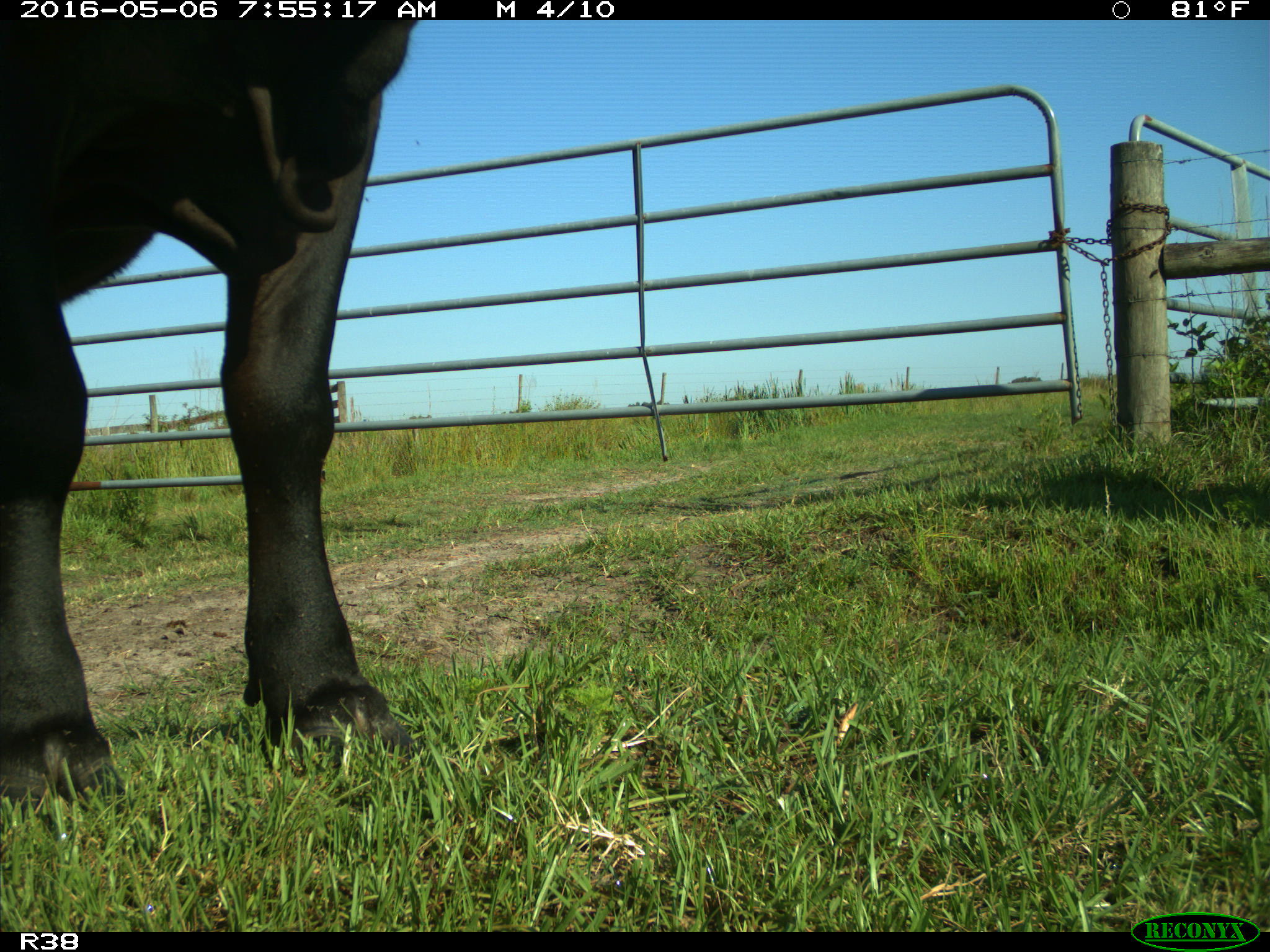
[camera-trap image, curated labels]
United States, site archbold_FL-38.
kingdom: Animalia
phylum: Chordata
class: Mammalia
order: Artiodactyla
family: Bovidae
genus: Bos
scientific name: Bos taurus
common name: domestic cow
Bos taurus (domestic cow).